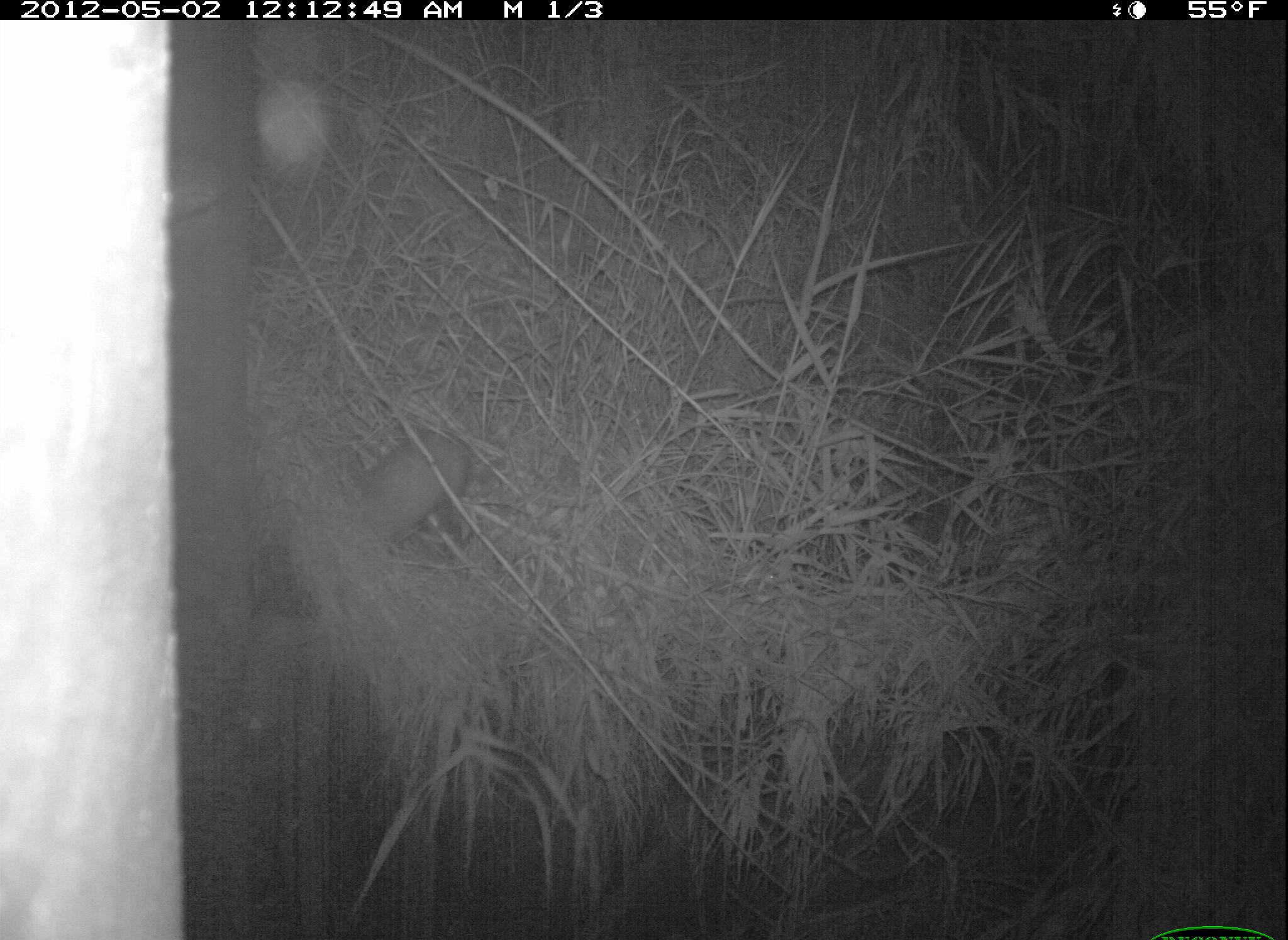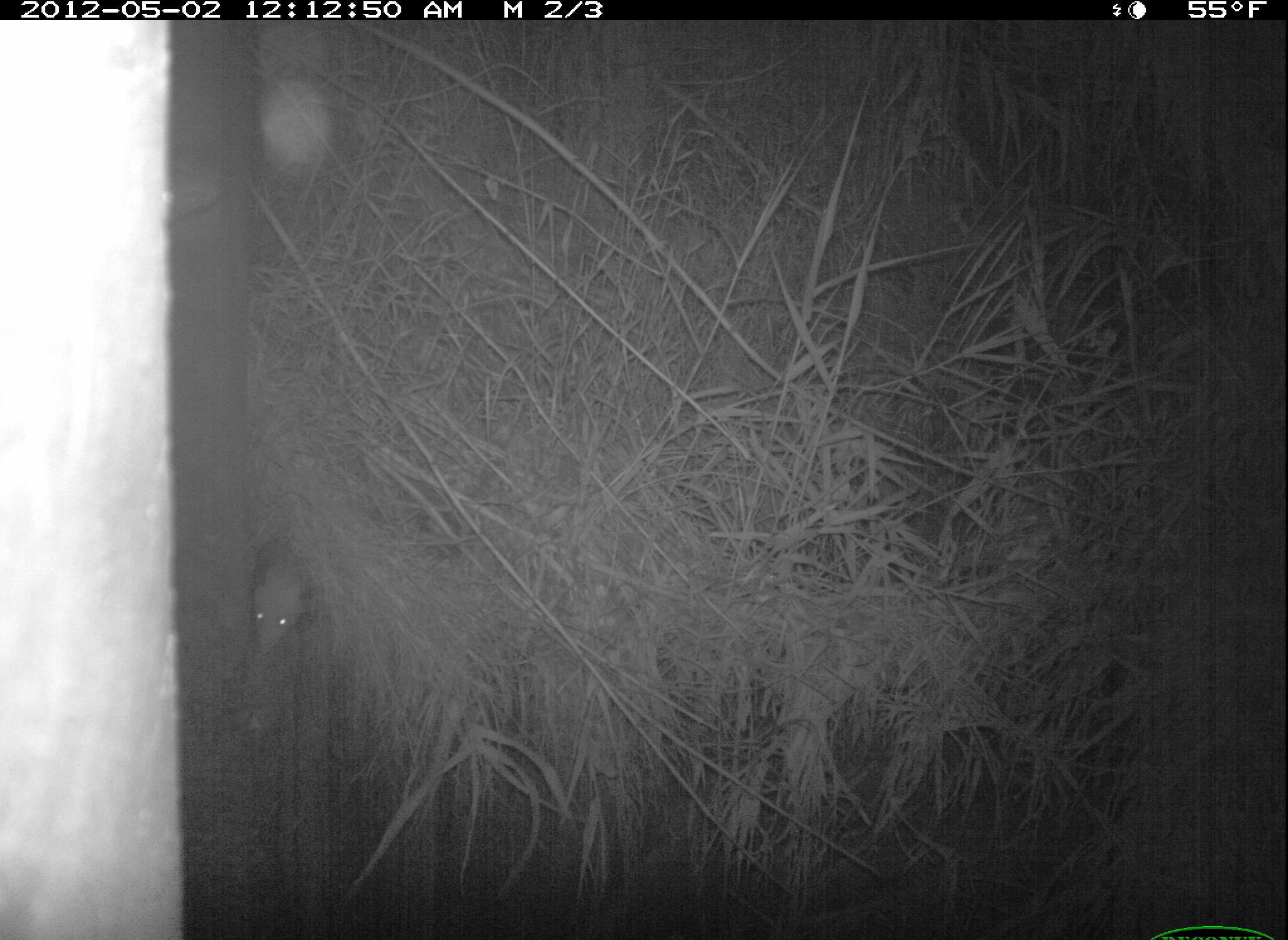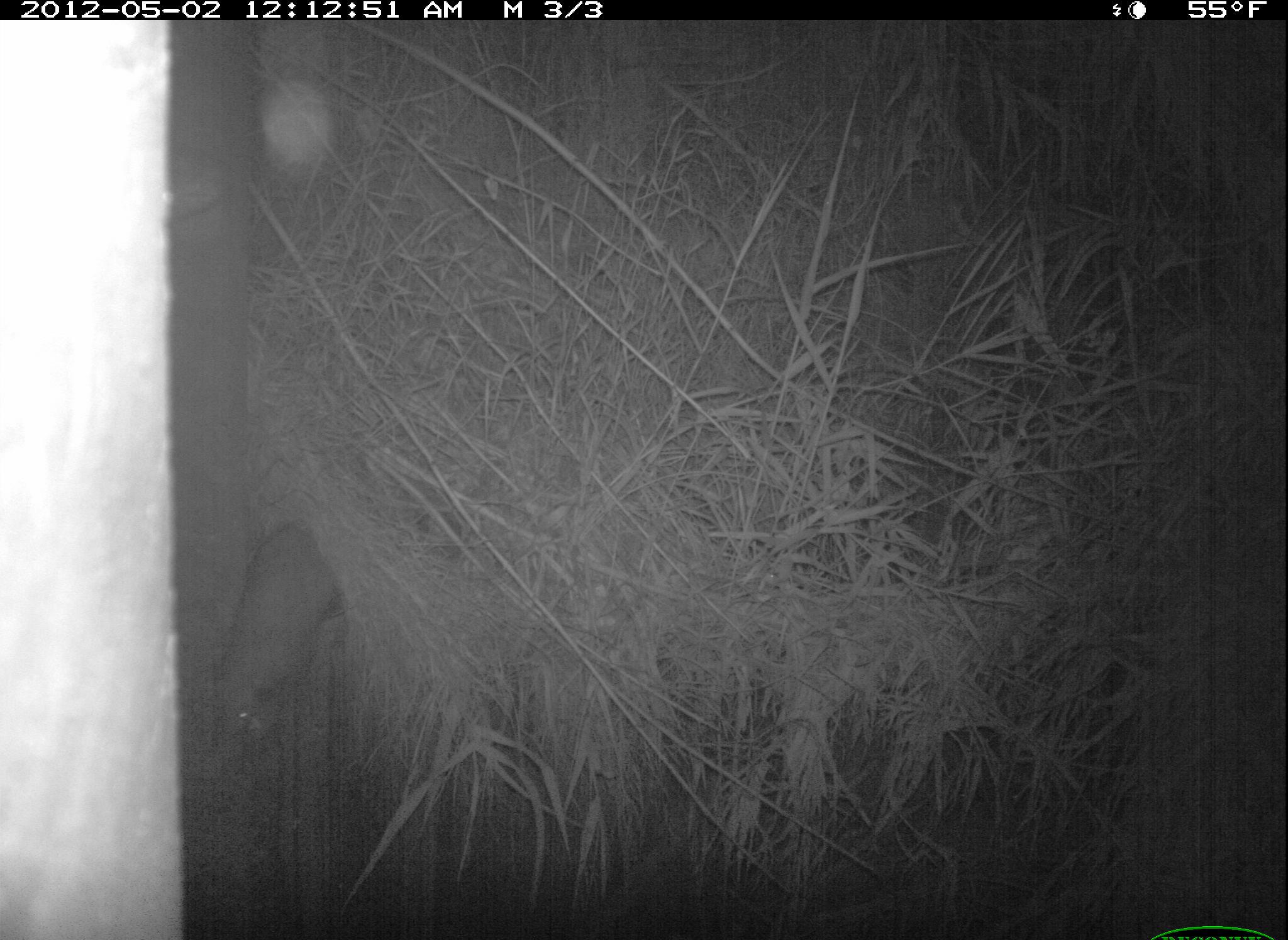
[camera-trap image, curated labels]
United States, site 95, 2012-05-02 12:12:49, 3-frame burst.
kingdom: Animalia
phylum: Chordata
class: Mammalia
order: Didelphimorphia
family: Didelphidae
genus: Didelphis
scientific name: Didelphis virginiana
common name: virginia opossum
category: opossum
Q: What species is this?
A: Opossum (virginia opossum) (Didelphis virginiana).